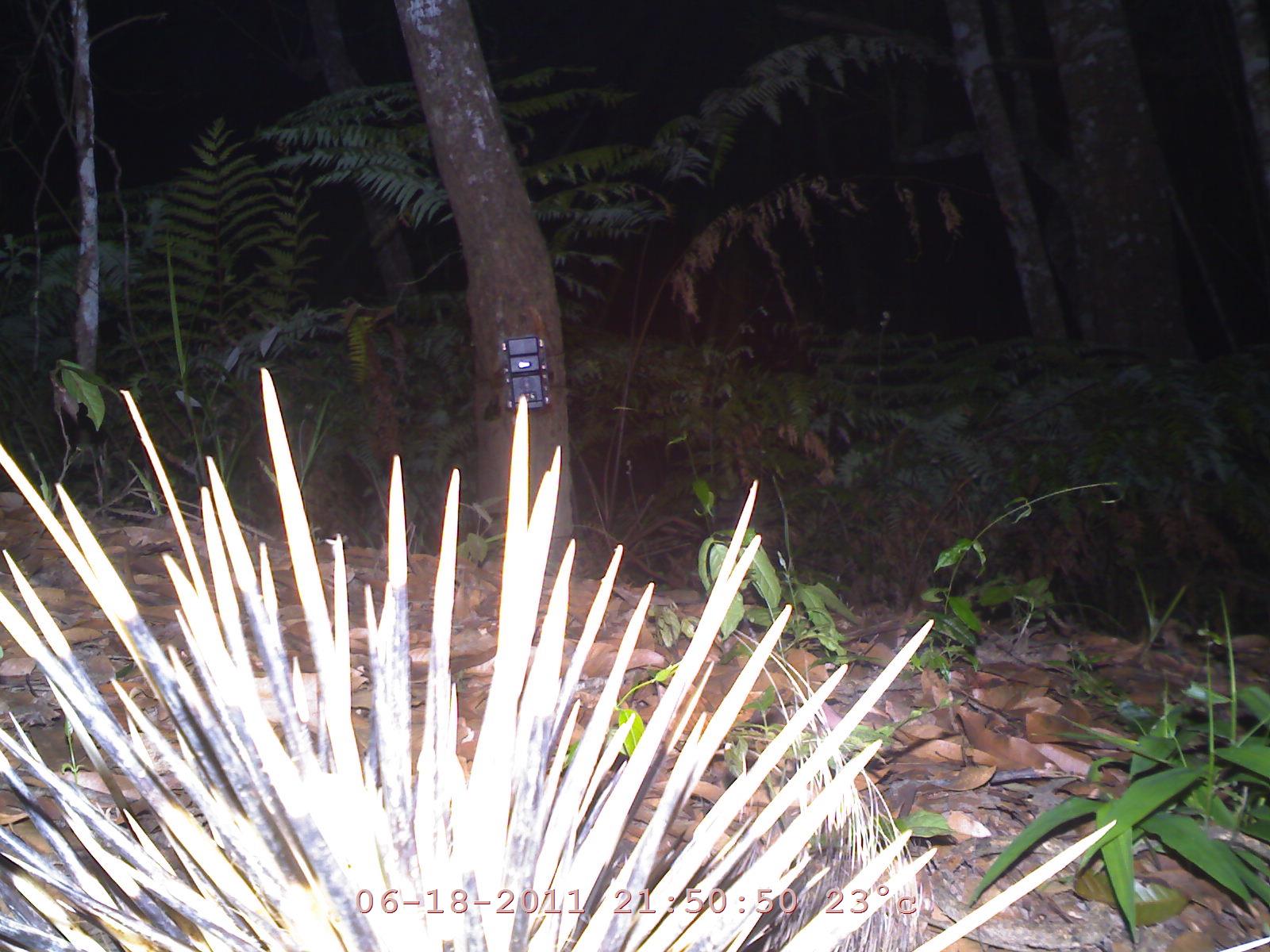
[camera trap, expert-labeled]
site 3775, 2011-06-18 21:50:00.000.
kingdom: Animalia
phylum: Chordata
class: Mammalia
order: Rodentia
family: Hystricidae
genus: Hystrix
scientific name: Hystrix brachyura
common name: east asian porcupine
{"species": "Hystrix brachyura (east asian porcupine)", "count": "1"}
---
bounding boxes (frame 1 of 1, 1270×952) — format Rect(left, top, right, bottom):
hystrix brachyura: Rect(0, 364, 1123, 949)